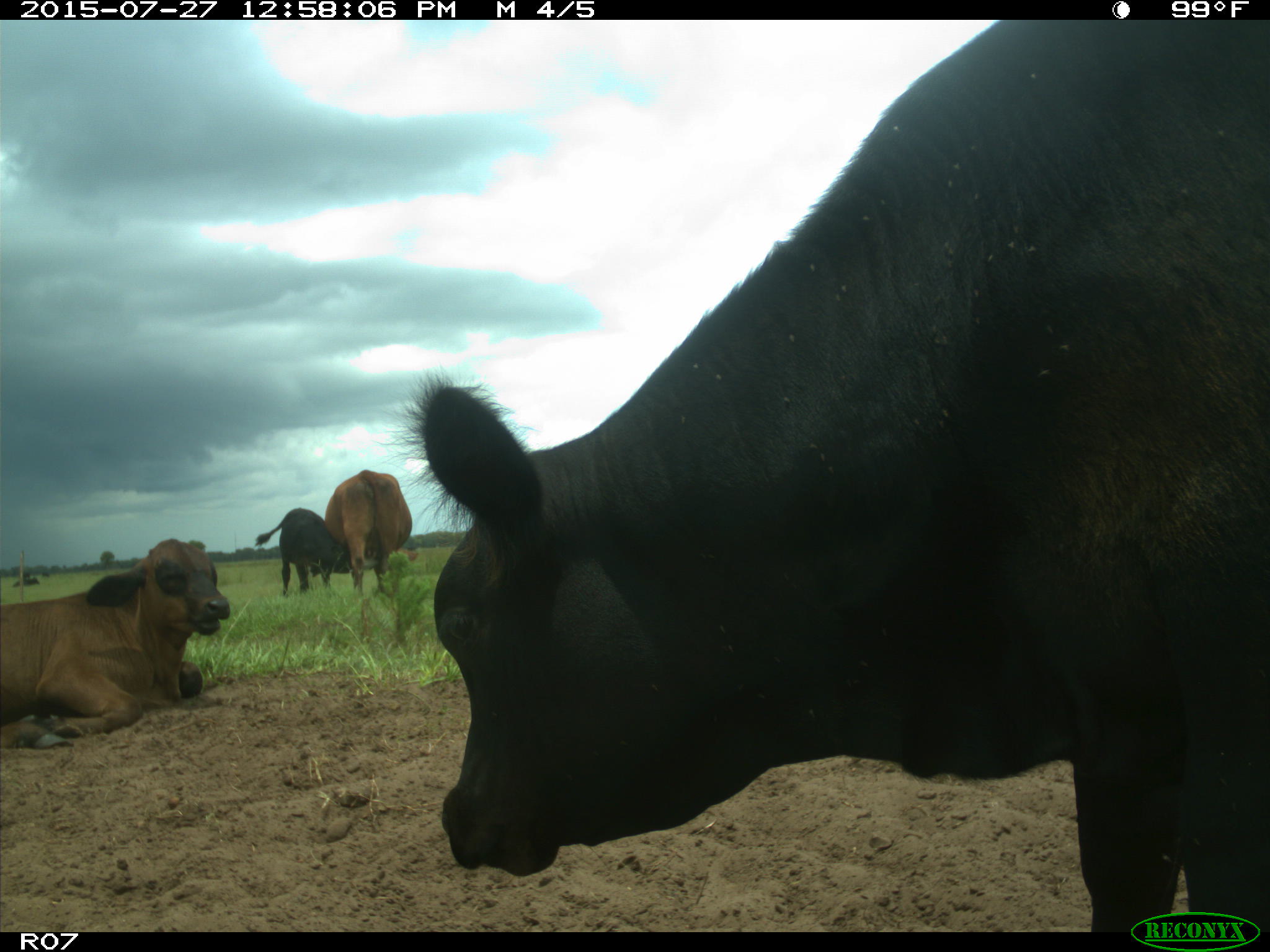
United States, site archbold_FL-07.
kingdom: Animalia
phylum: Chordata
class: Mammalia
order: Artiodactyla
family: Bovidae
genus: Bos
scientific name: Bos taurus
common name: domestic cow